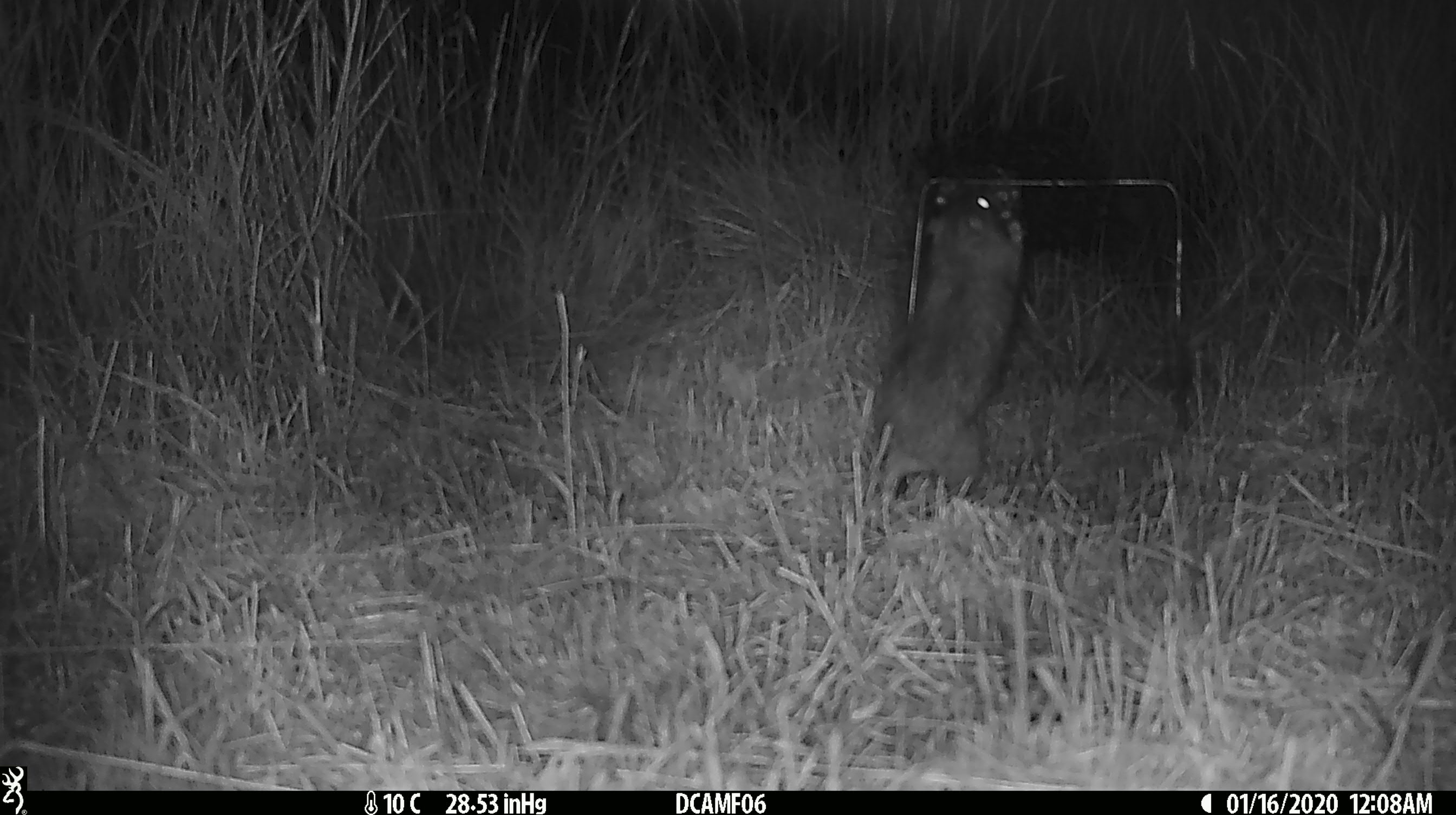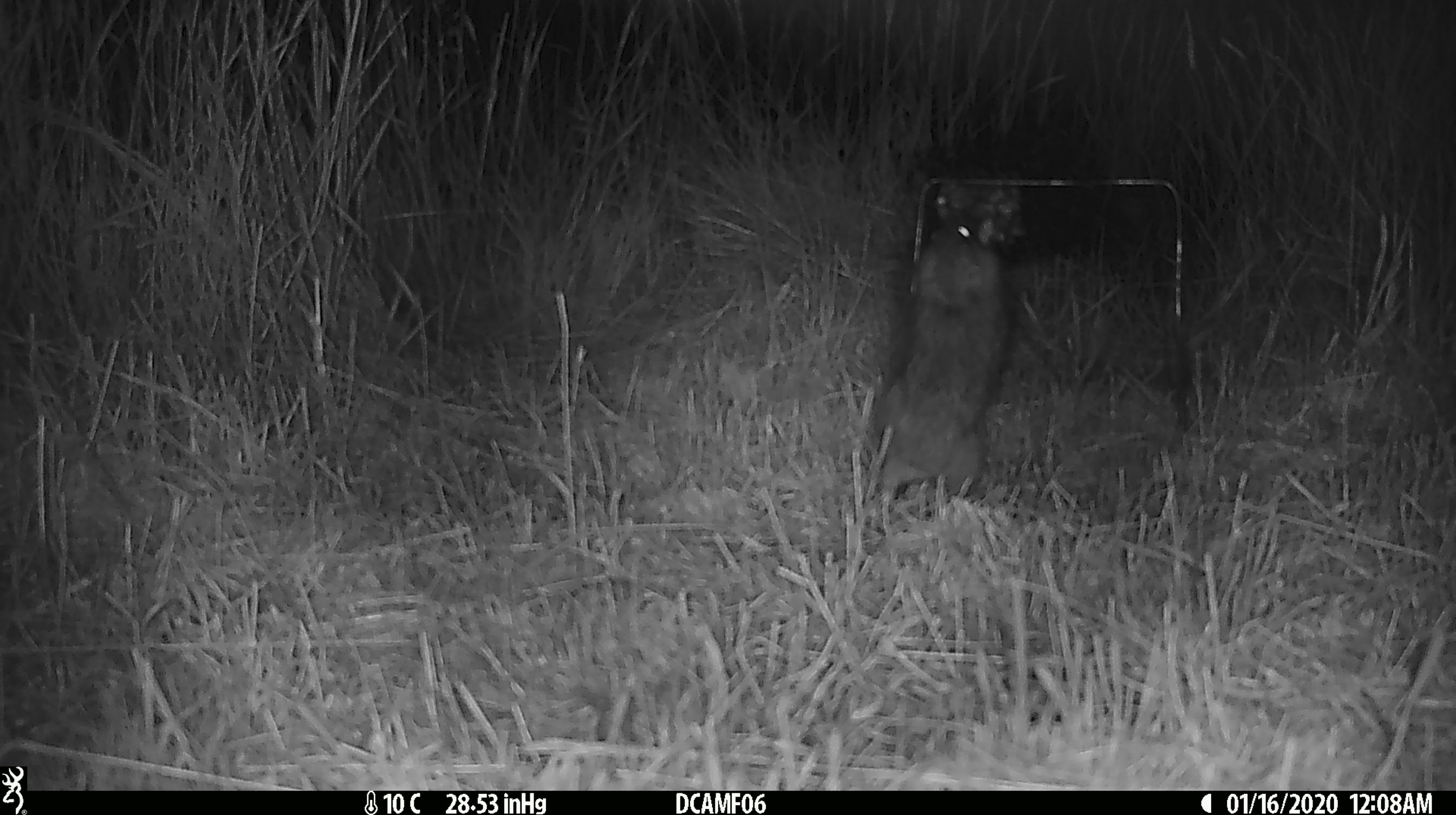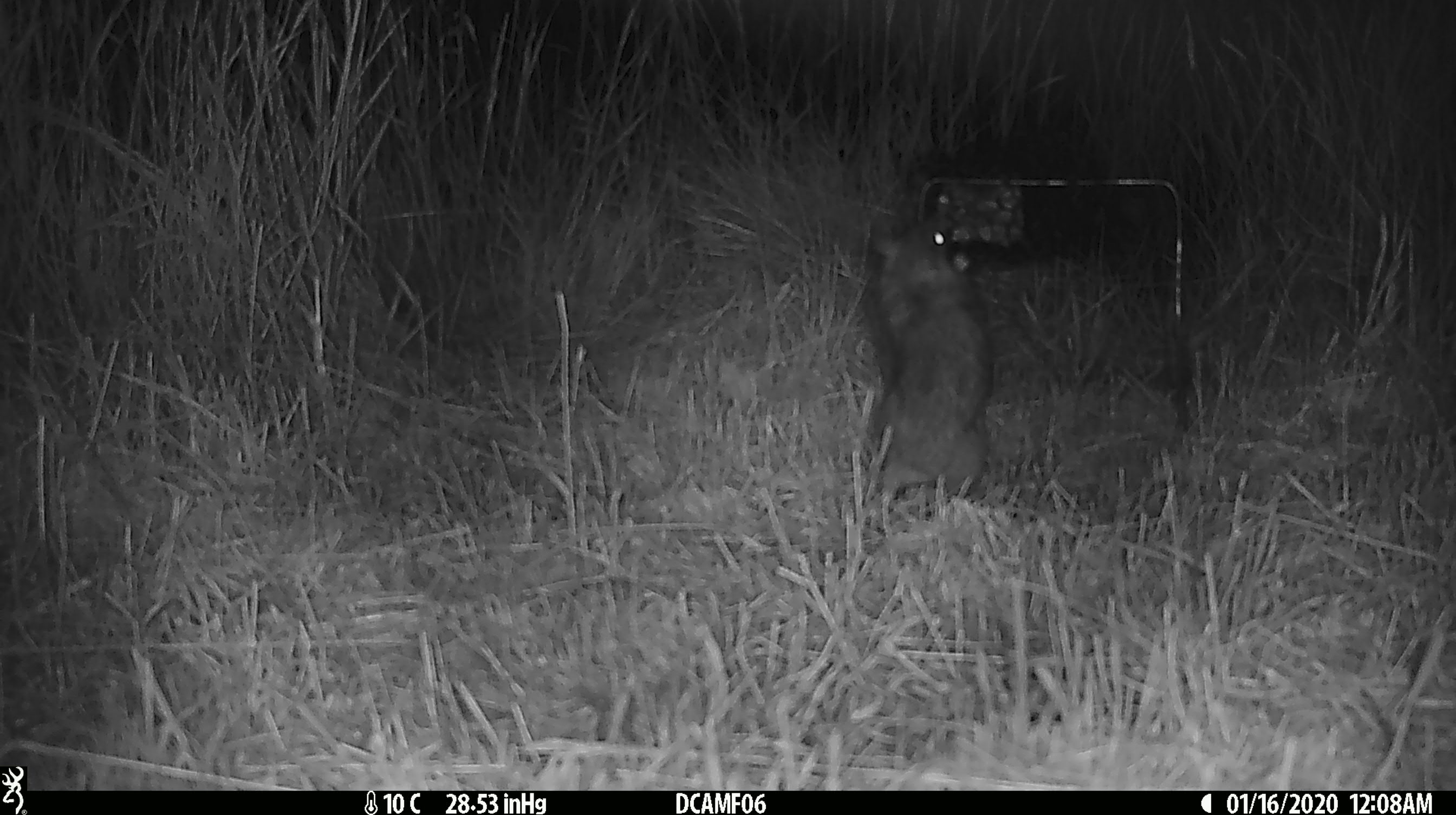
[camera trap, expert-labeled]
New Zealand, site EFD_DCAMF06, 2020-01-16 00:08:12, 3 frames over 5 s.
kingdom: Animalia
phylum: Chordata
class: Mammalia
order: Rodentia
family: Muridae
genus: Rattus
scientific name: Rattus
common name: rat